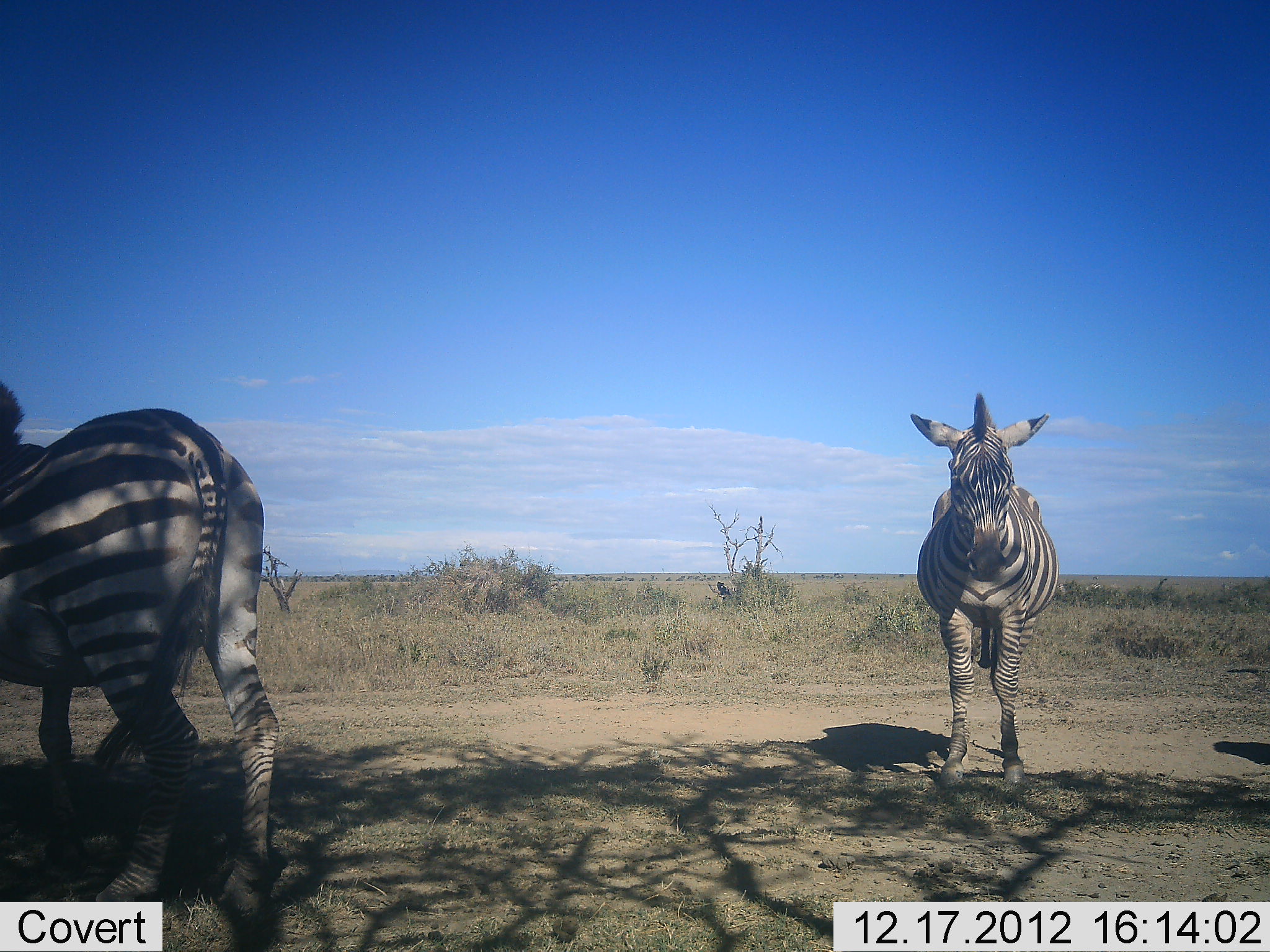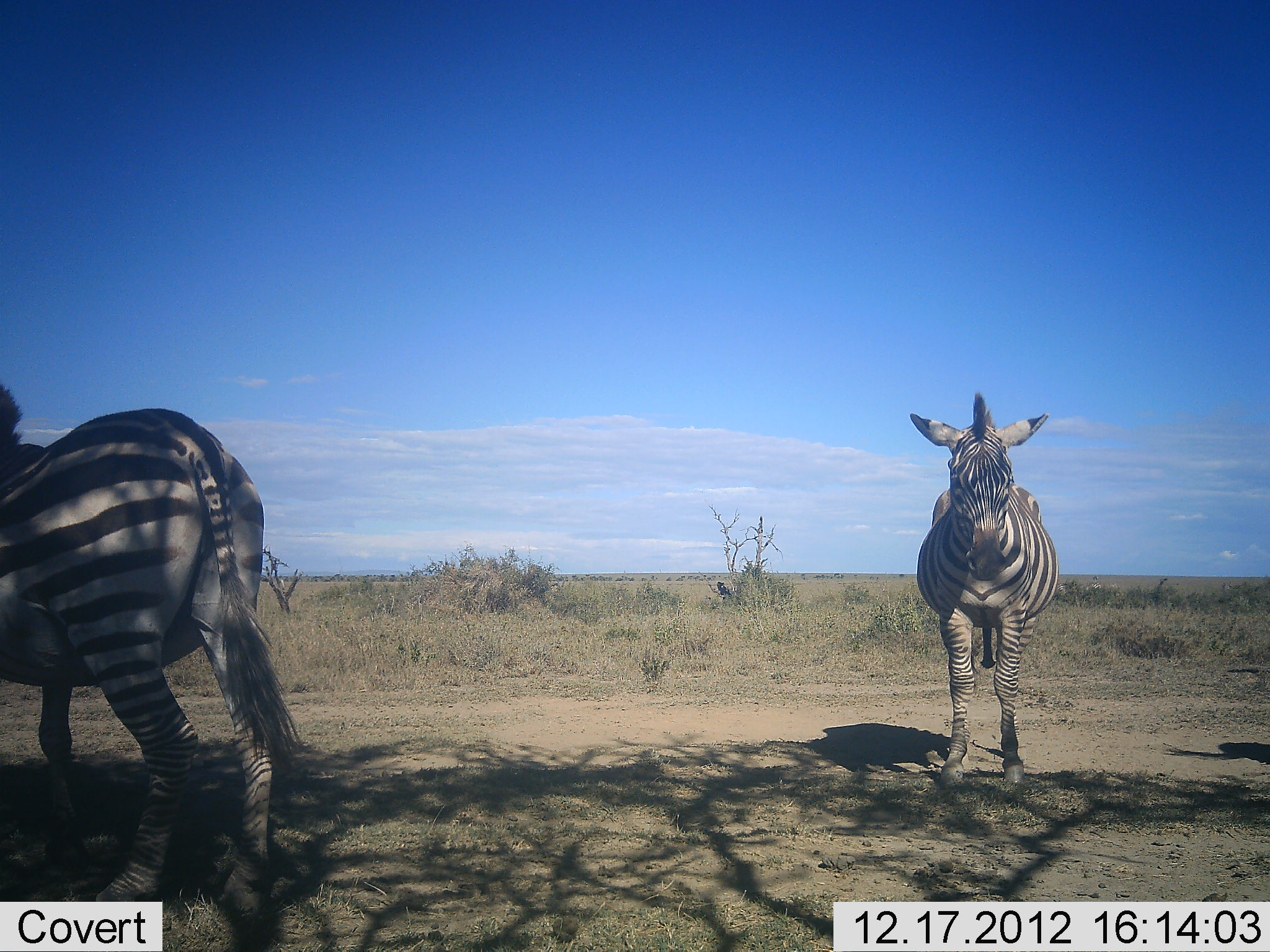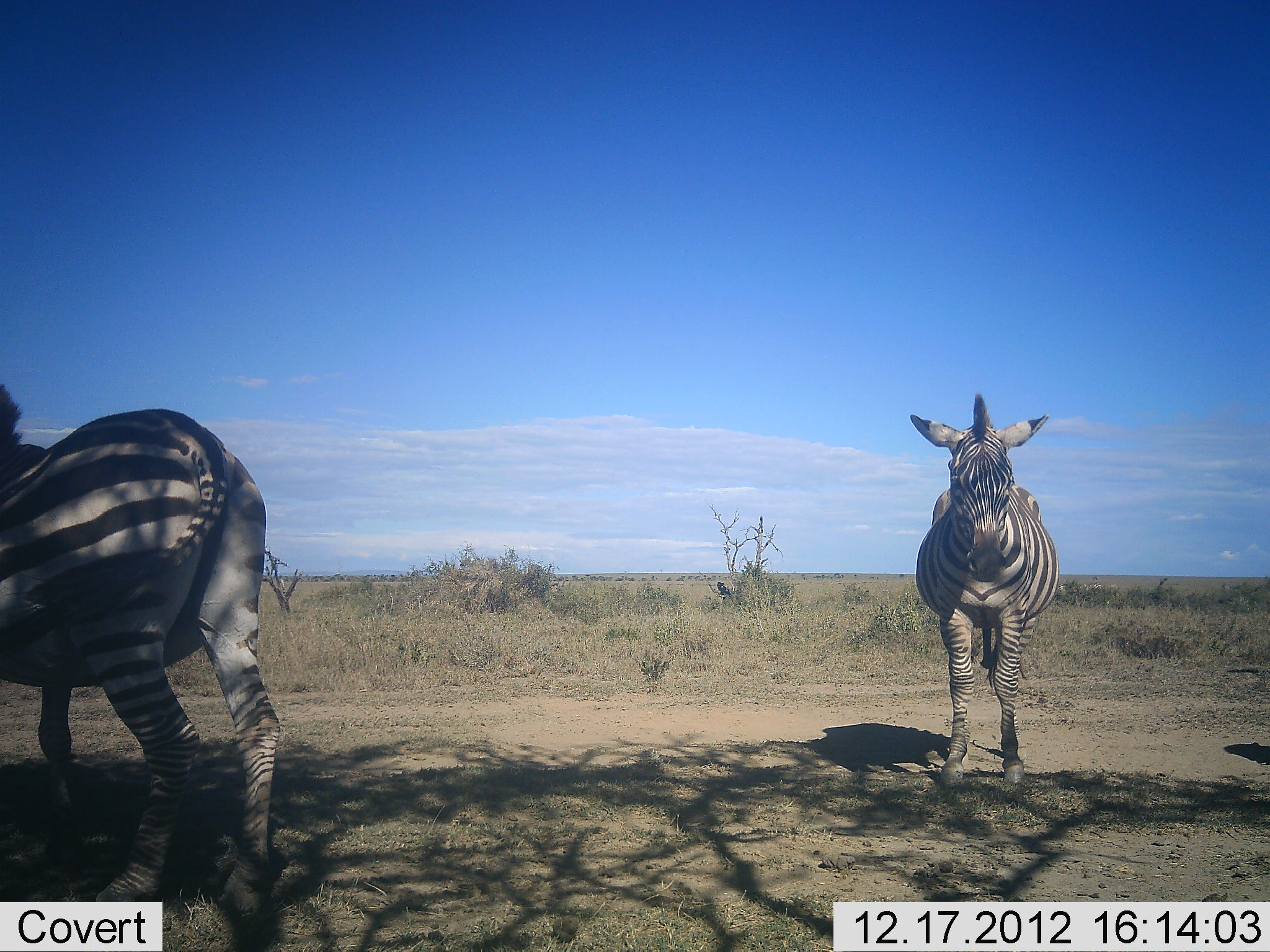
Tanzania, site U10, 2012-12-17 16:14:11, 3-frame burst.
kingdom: Animalia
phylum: Chordata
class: Mammalia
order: Perissodactyla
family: Equidae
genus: Equus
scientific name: Equus quagga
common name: plains zebra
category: zebra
Zebra (plains zebra) (Equus quagga), count 2. Behavior (volunteer vote fractions): standing 90%, resting 0%, moving 10%, interacting 0%. Young present (vote fraction): 0%. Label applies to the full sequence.